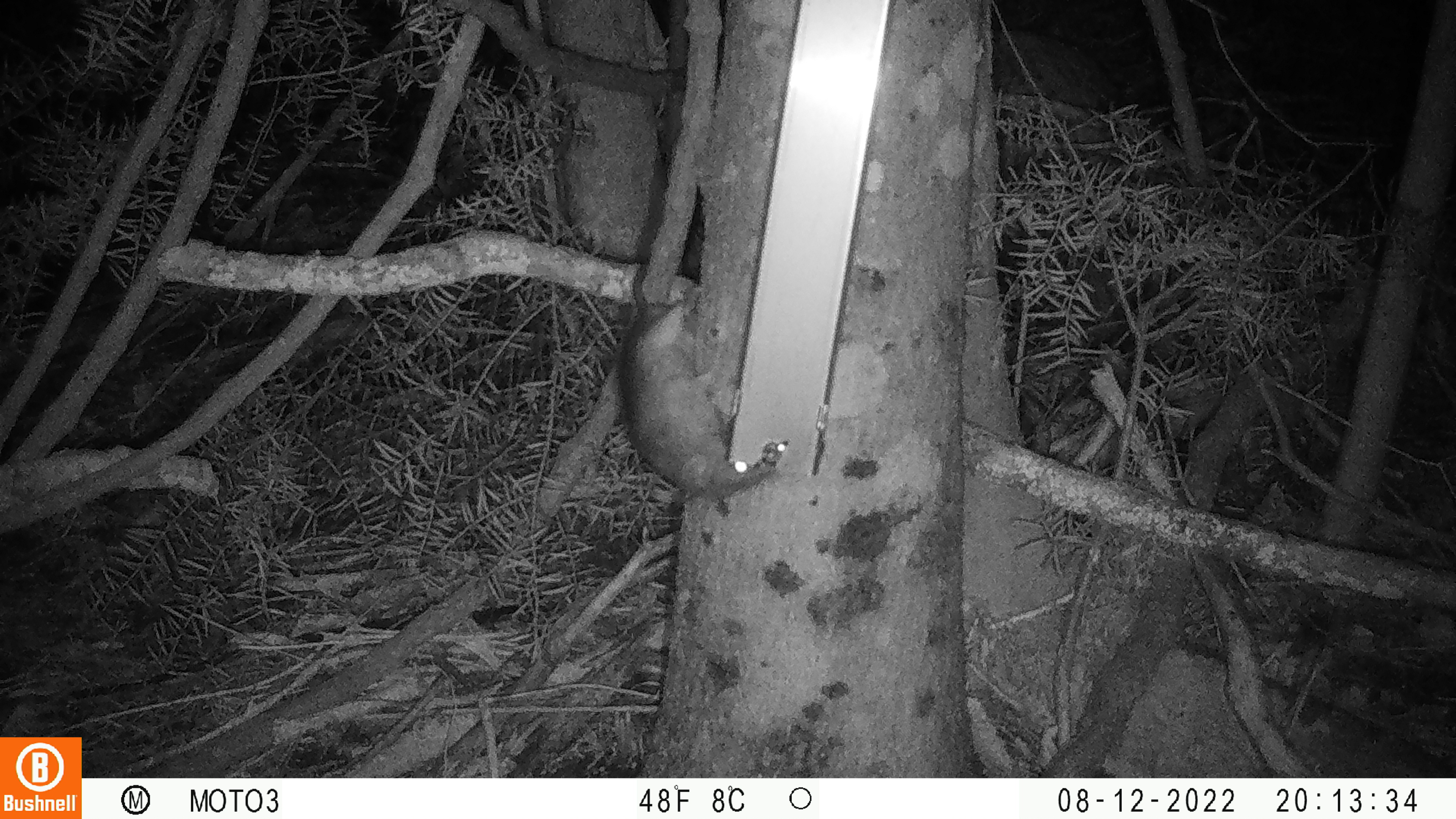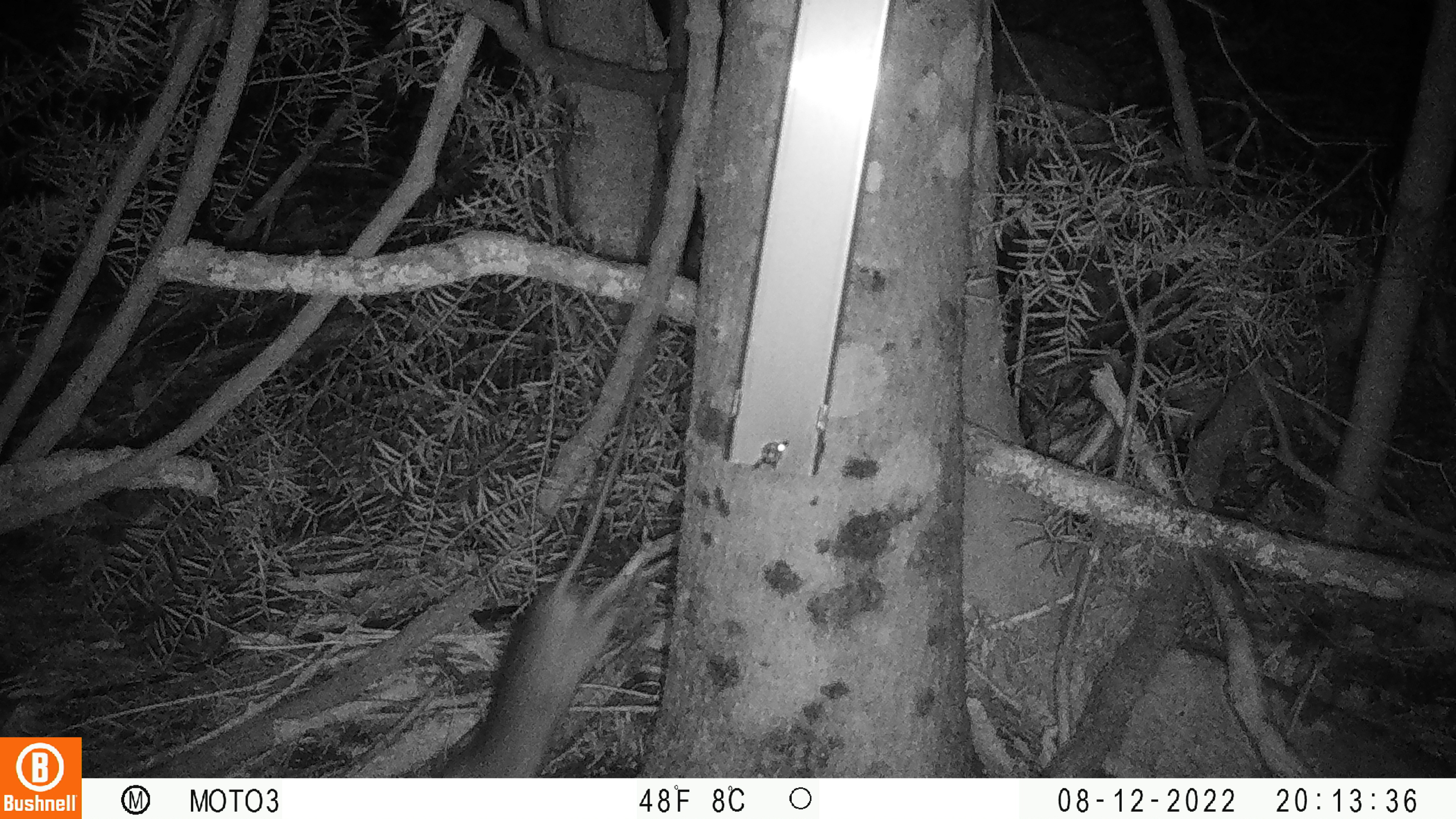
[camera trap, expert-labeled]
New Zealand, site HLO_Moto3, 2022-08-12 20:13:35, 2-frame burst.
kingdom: Animalia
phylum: Chordata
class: Mammalia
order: Rodentia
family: Muridae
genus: Rattus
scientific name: Rattus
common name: rat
Rat (Rattus).